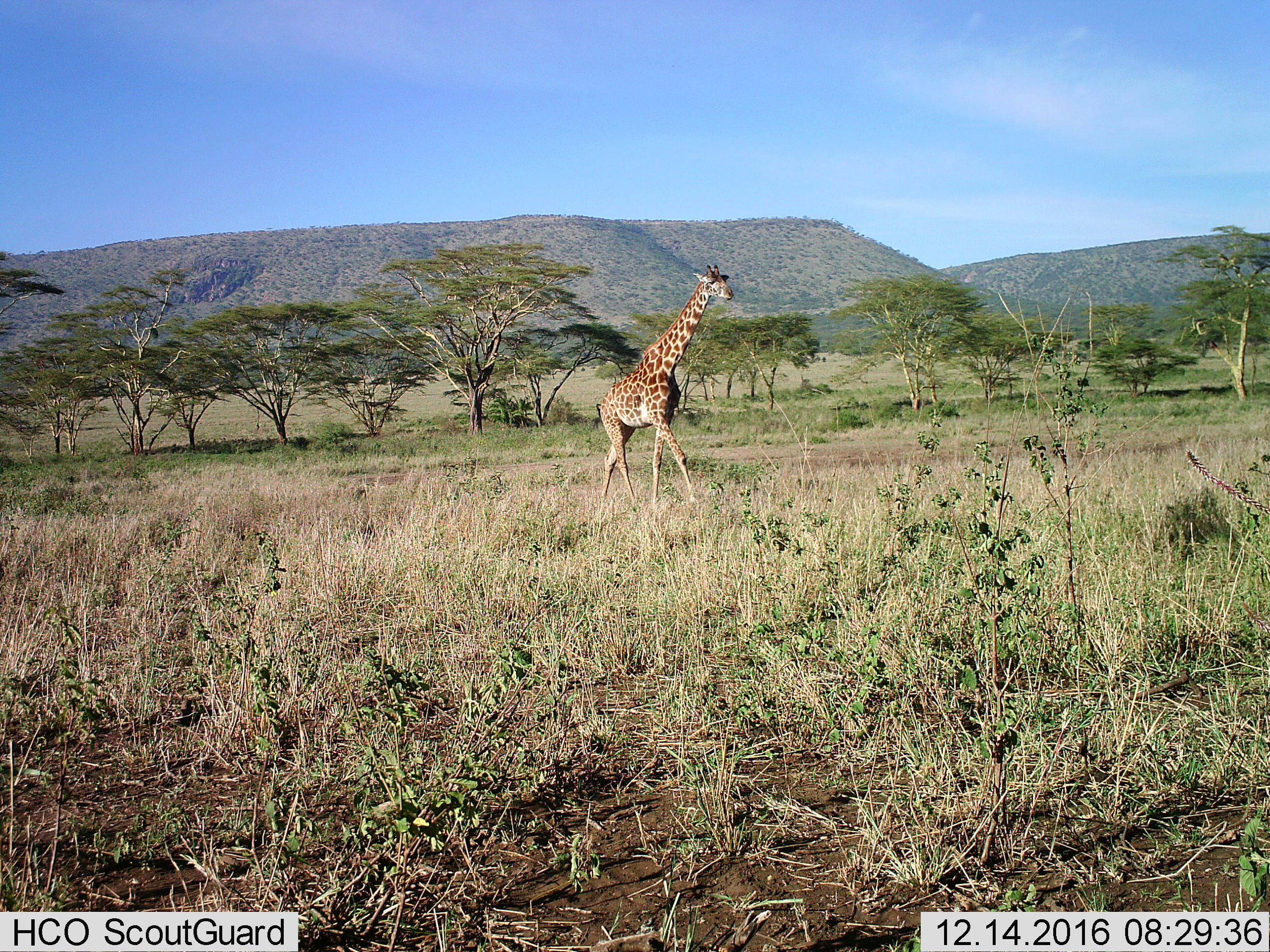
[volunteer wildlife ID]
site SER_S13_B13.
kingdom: Animalia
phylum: Chordata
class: Mammalia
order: Artiodactyla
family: Giraffidae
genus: Giraffa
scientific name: Giraffa camelopardalis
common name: giraffe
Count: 1.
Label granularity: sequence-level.